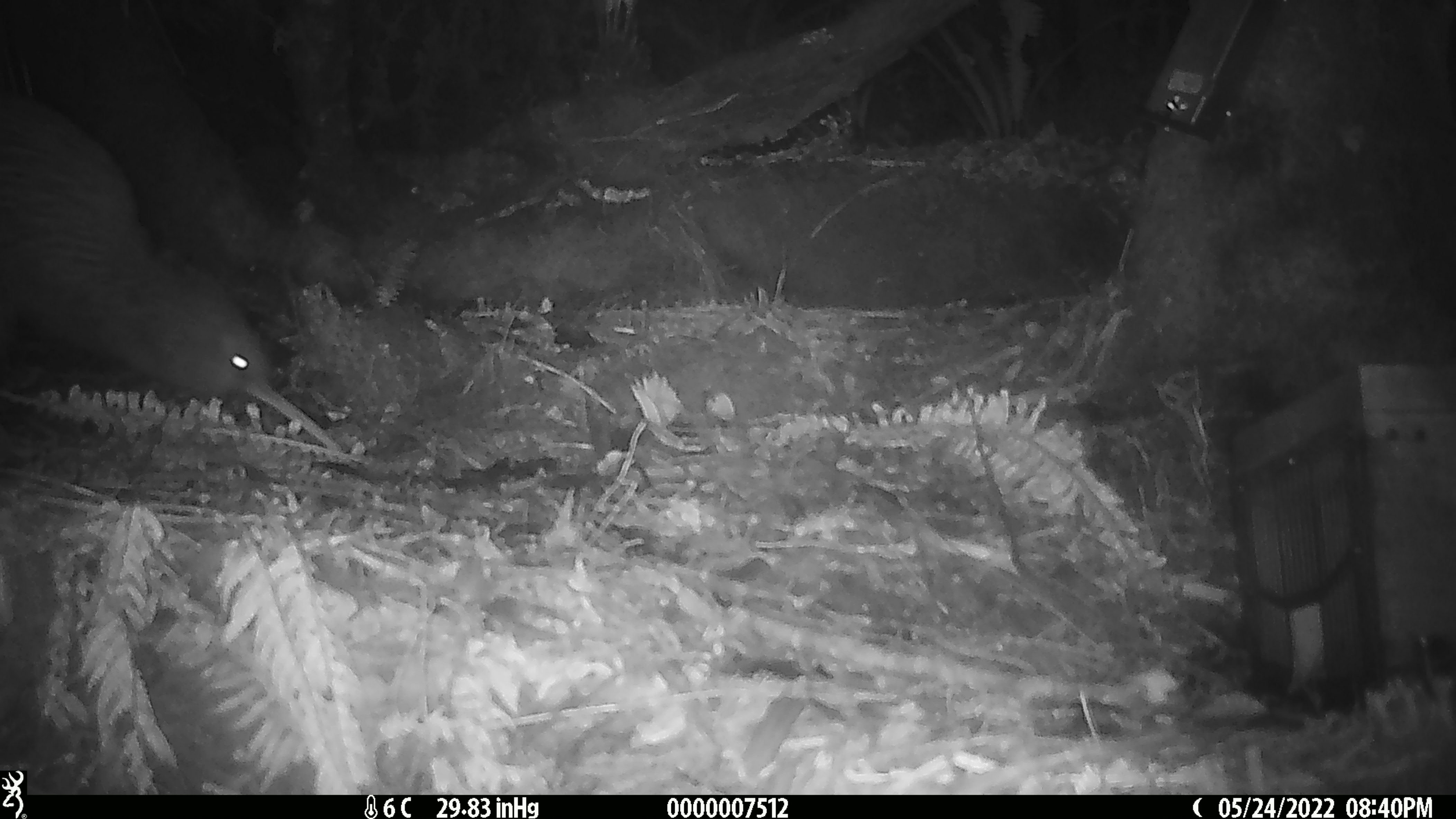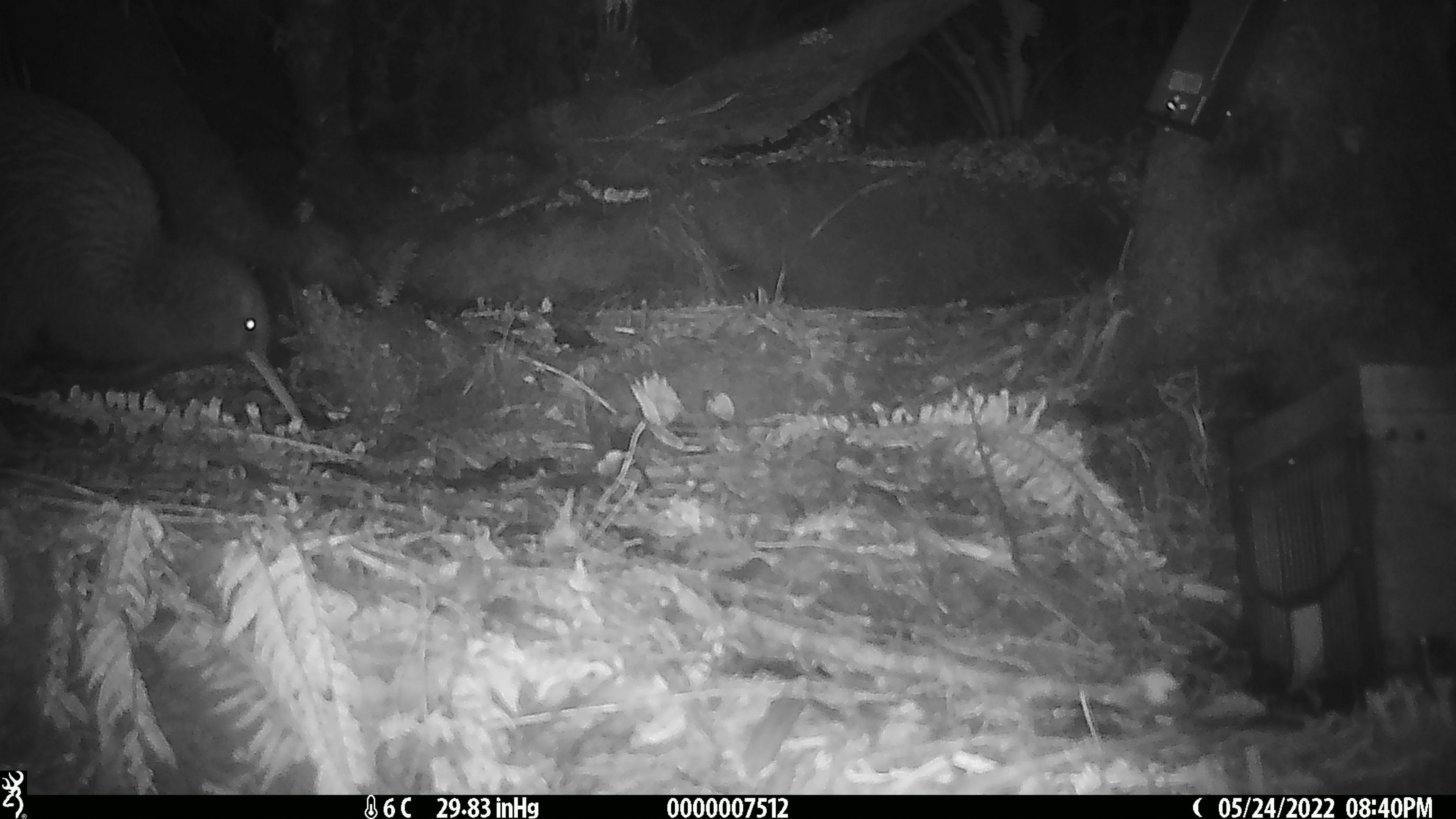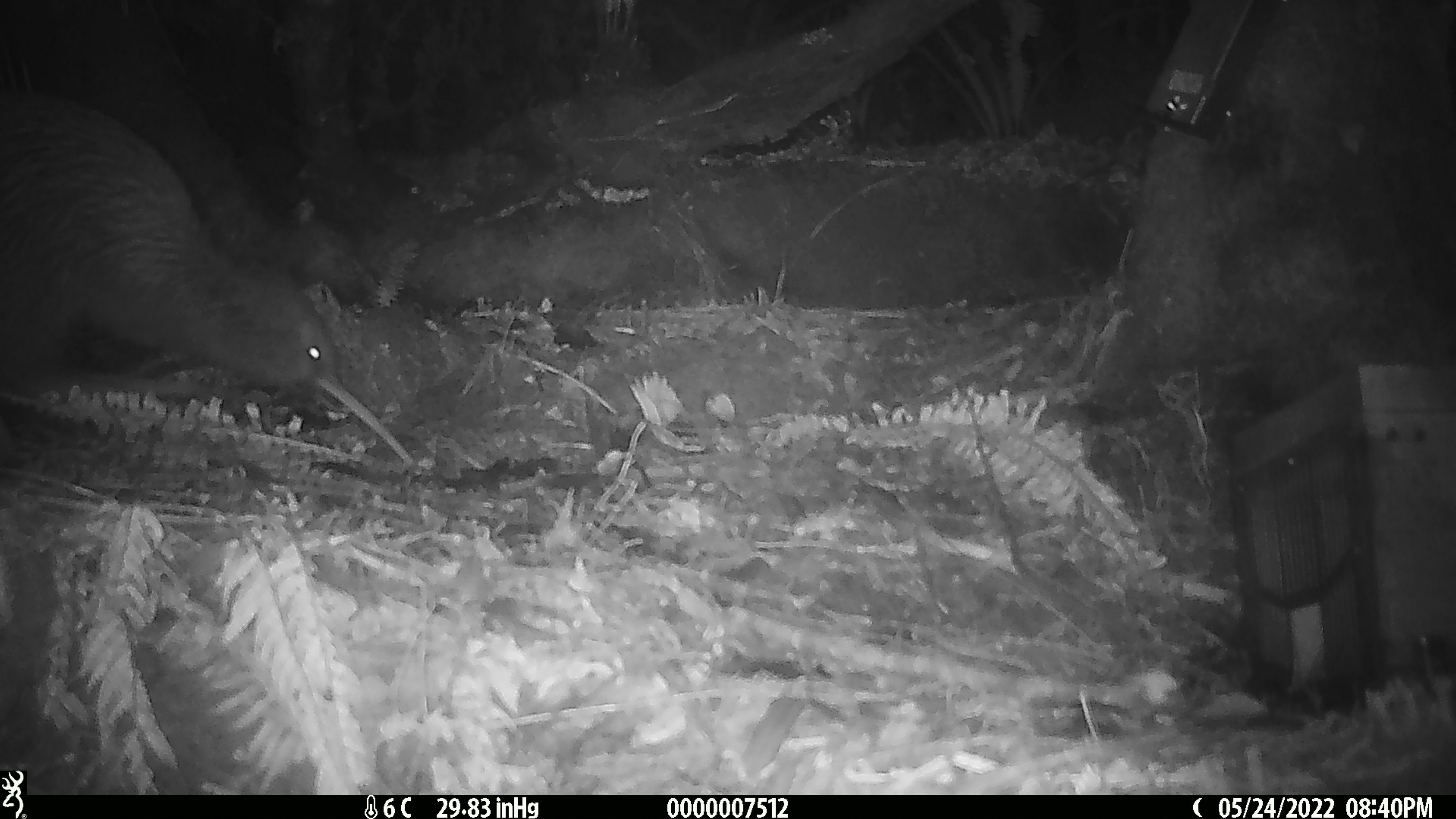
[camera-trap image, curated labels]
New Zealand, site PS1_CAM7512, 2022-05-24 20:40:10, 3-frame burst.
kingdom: Animalia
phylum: Chordata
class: Aves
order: Apterygiformes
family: Apterygidae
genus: Apteryx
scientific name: Apteryx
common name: kiwi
Kiwi (Apteryx).